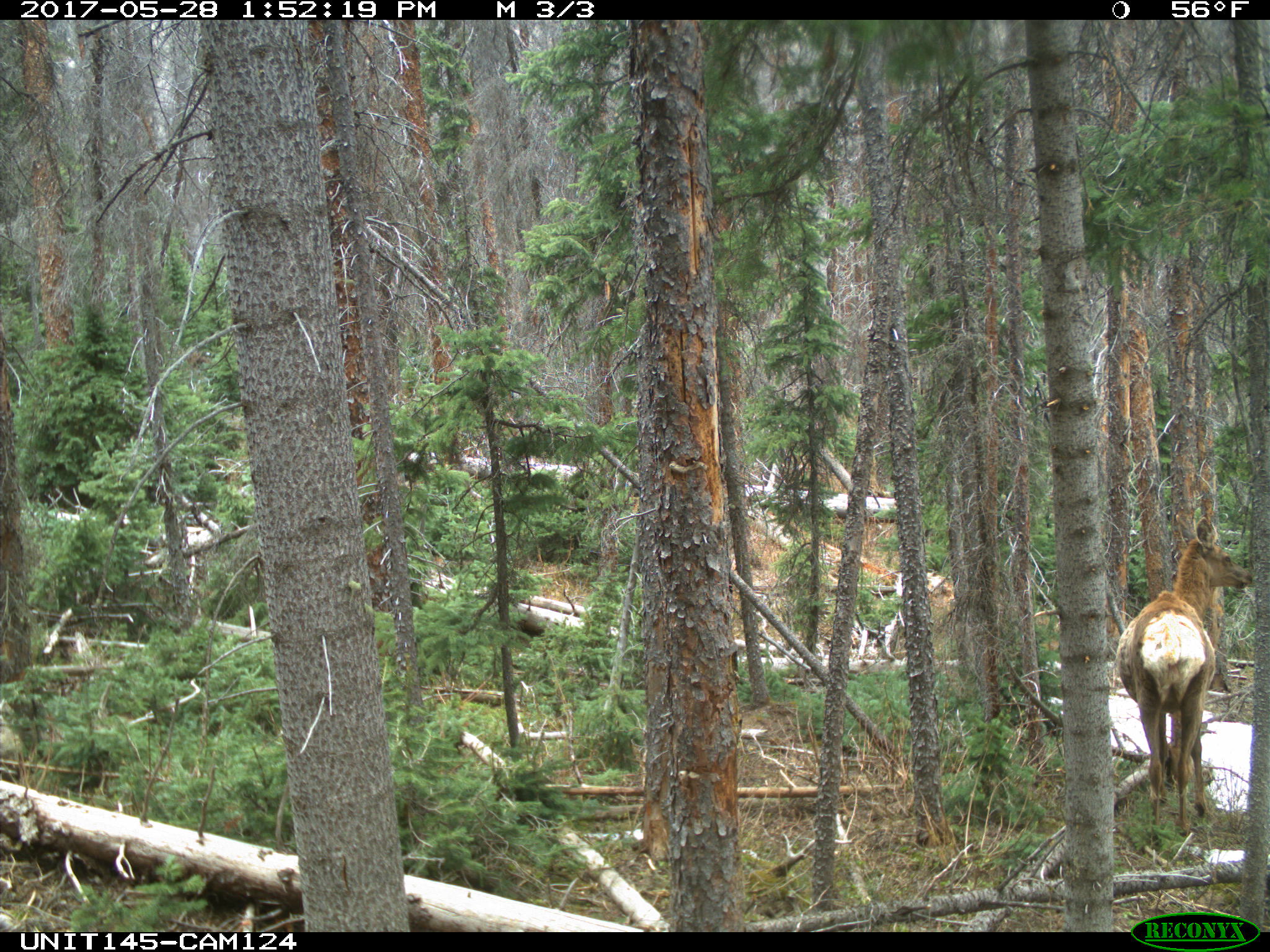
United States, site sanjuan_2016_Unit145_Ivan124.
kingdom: Animalia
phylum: Chordata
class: Mammalia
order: Artiodactyla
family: Cervidae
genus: Cervus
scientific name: Cervus elaphus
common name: red deer